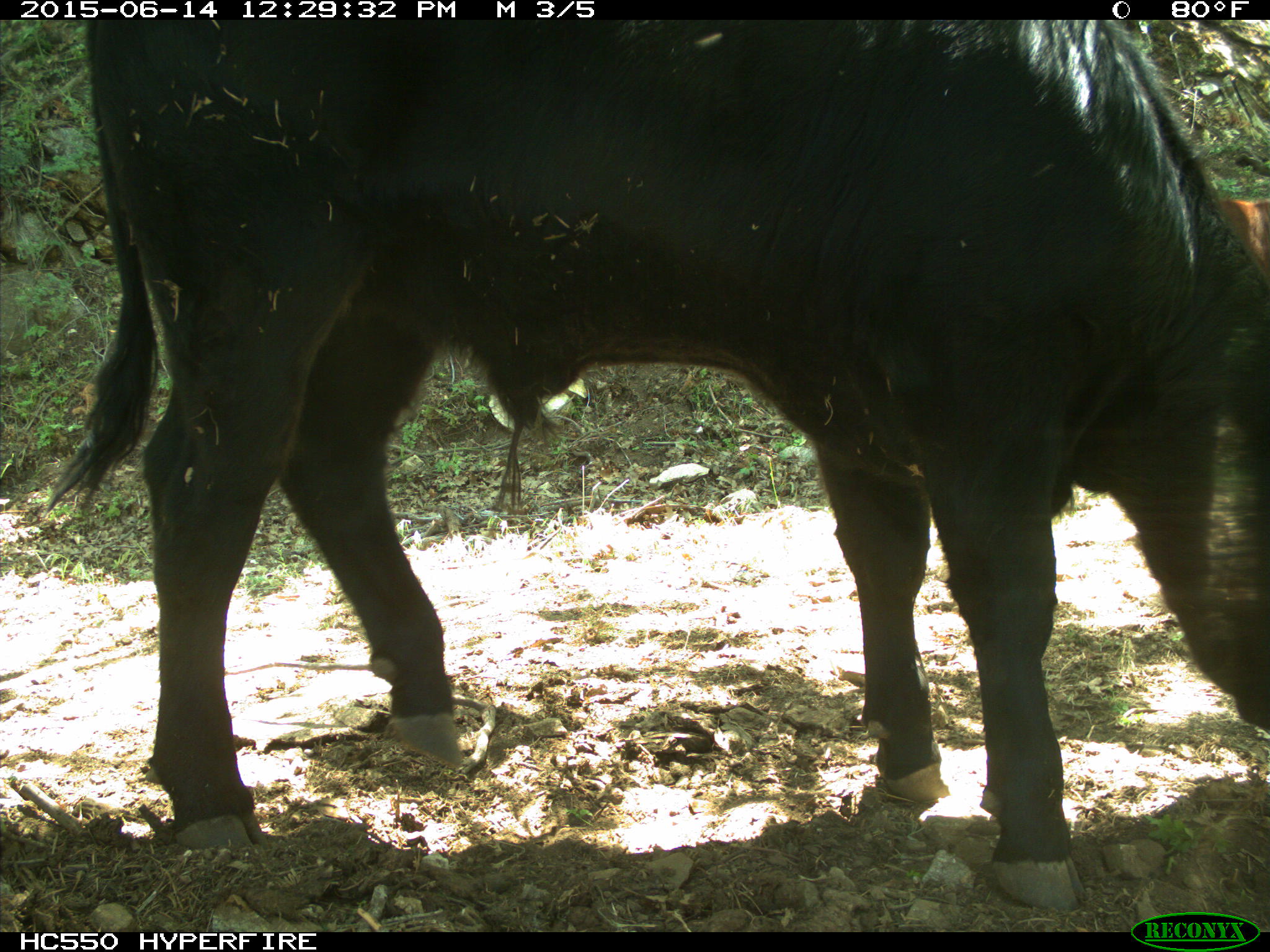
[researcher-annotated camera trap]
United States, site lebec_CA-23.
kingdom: Animalia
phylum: Chordata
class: Mammalia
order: Artiodactyla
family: Bovidae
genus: Bos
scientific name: Bos taurus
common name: domestic cow